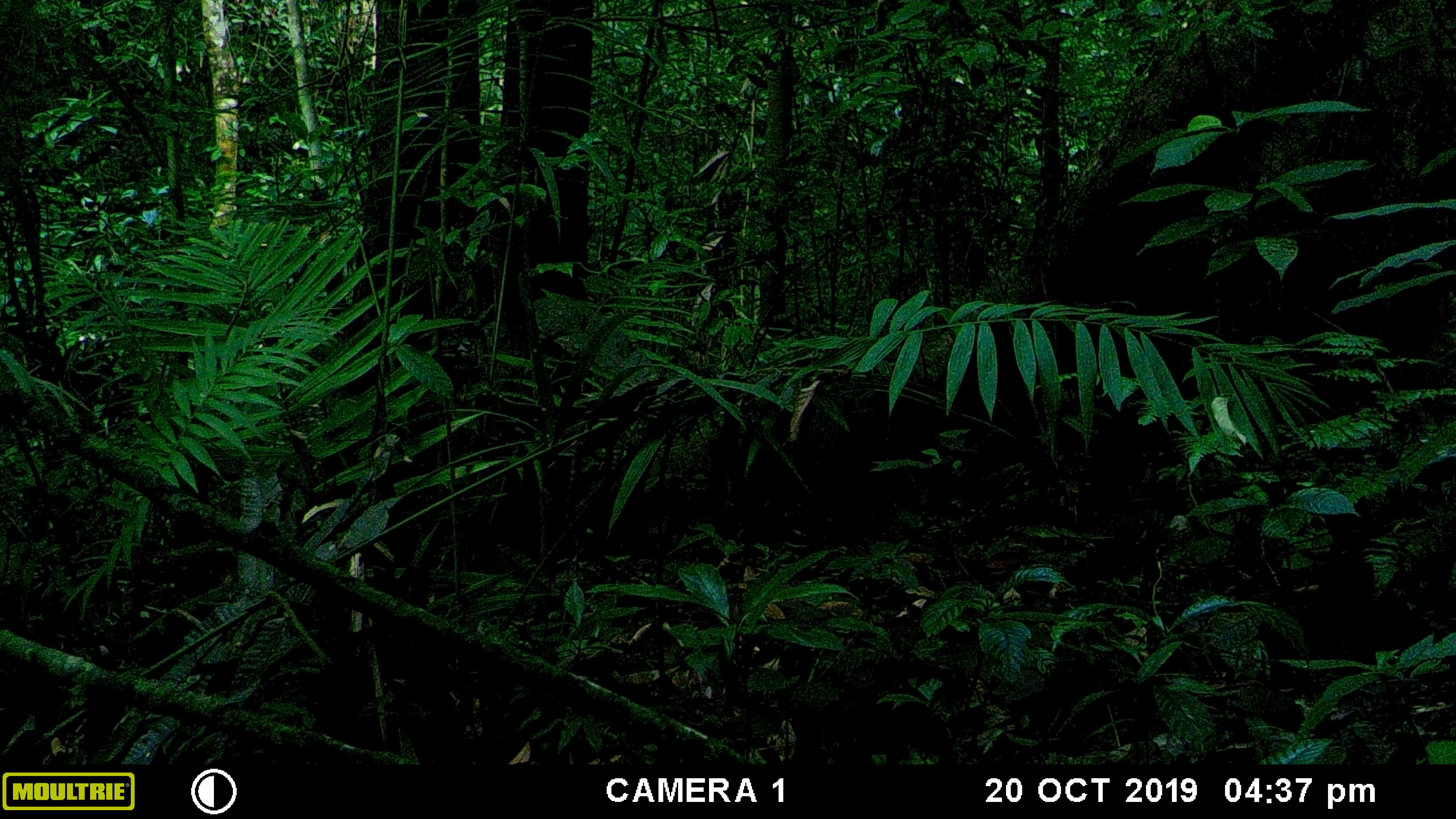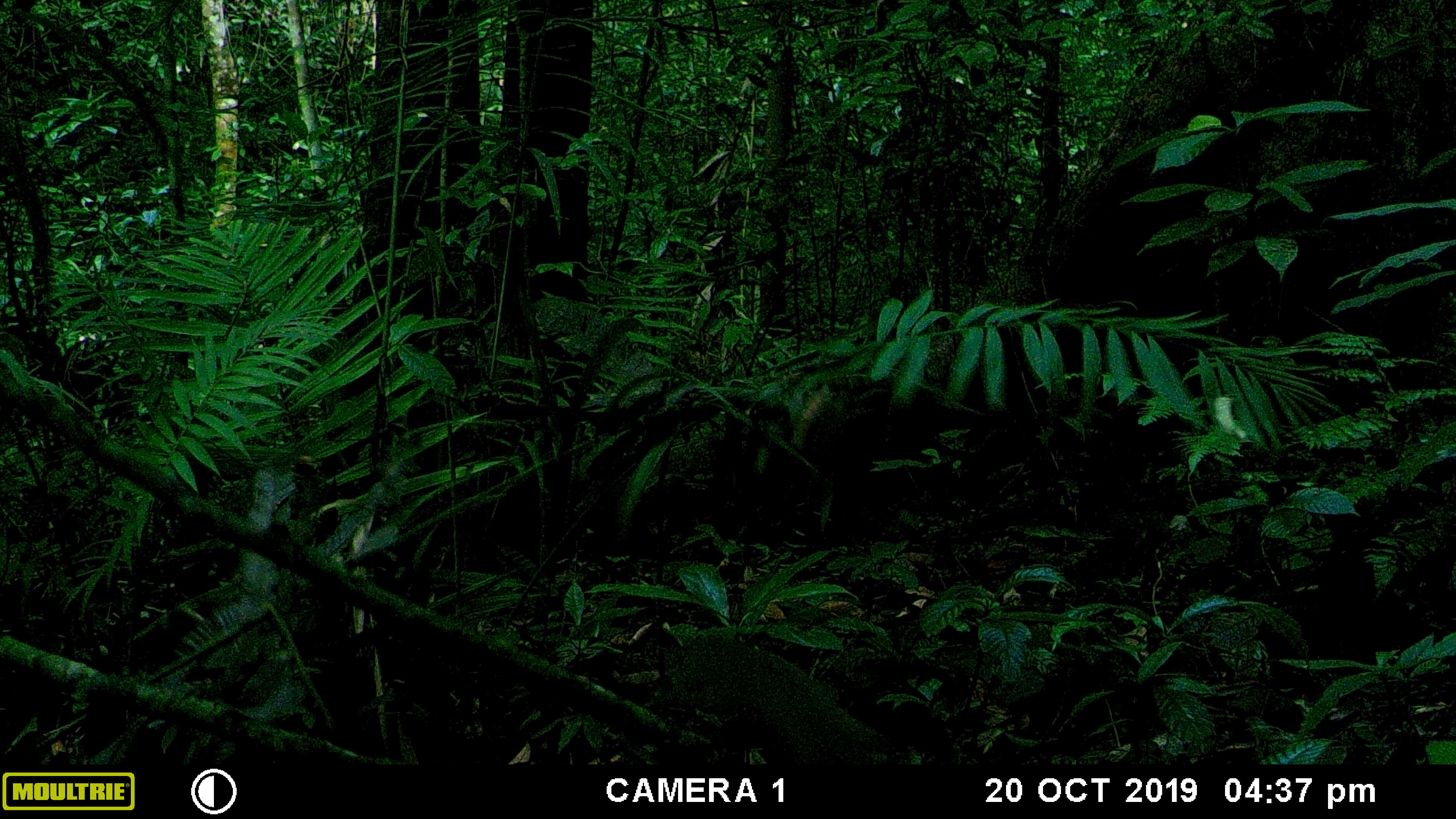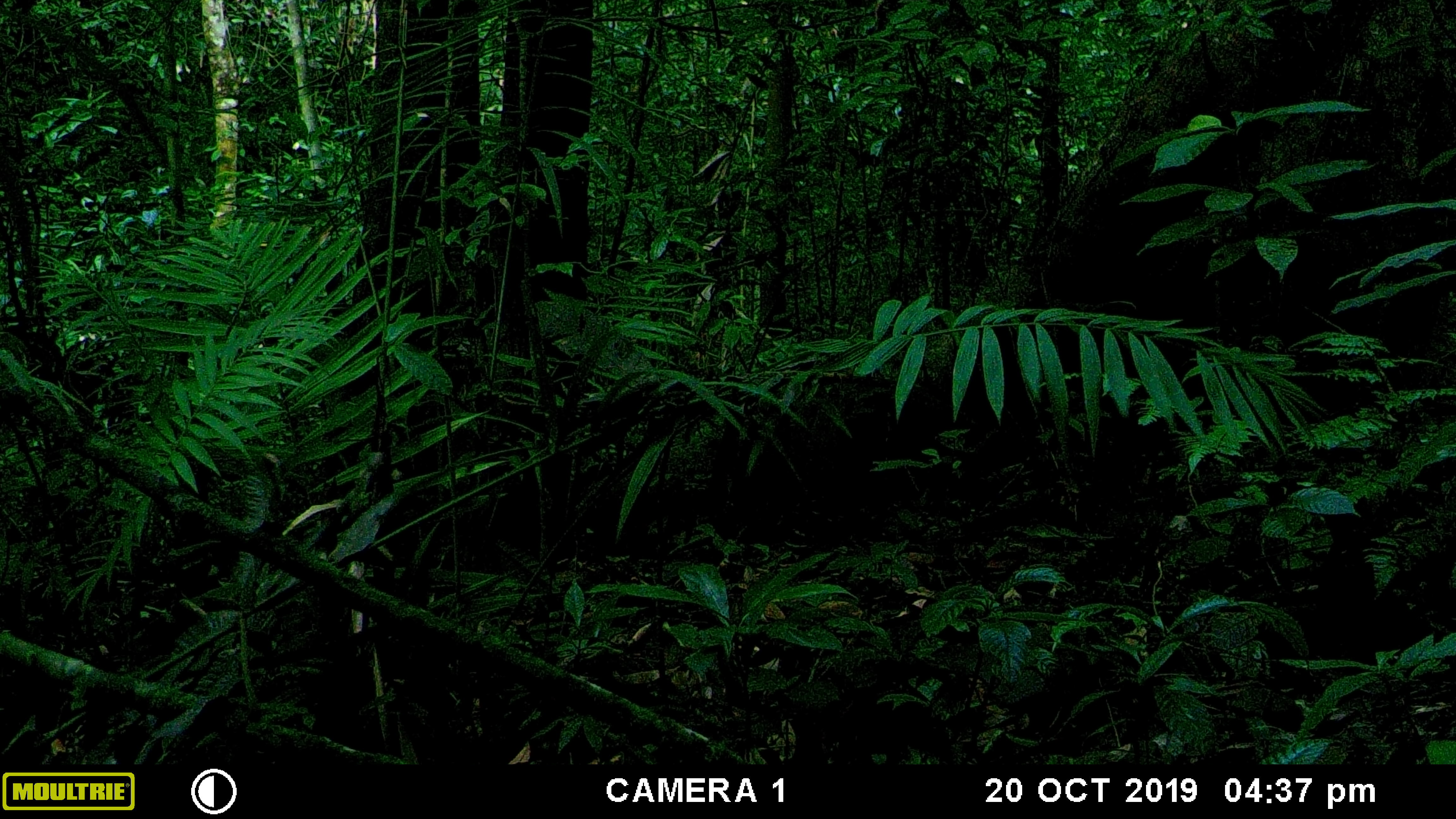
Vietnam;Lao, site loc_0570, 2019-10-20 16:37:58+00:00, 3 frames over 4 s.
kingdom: Animalia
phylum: Chordata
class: Mammalia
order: Rodentia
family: Sciuridae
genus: Sciurus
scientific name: Sciurus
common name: squirrel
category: unidentified squirrel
Unidentified squirrel (squirrel) (Sciurus). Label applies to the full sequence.